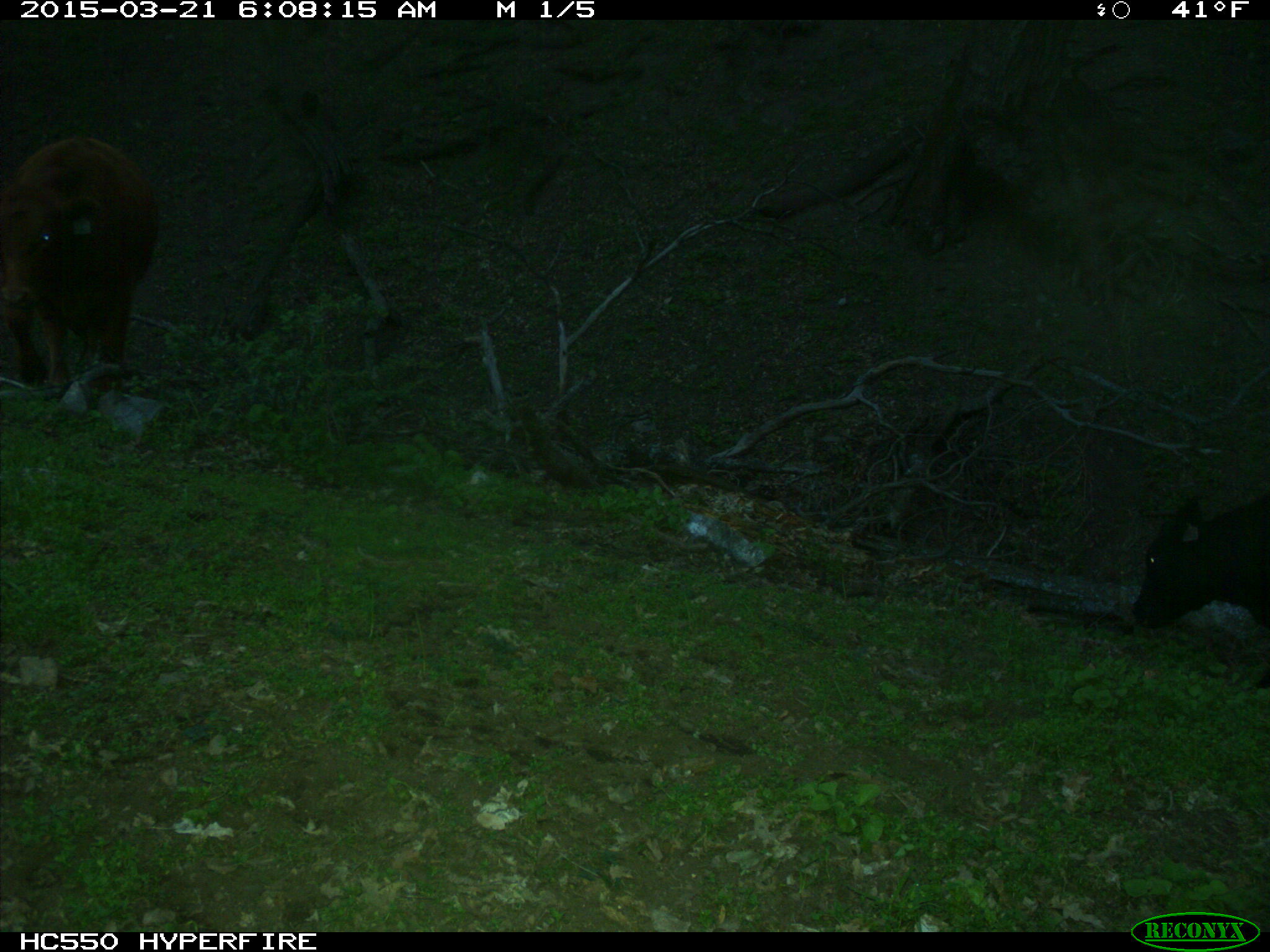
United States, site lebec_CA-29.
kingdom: Animalia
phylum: Chordata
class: Mammalia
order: Artiodactyla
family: Bovidae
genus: Bos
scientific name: Bos taurus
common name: domestic cow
Bos taurus (domestic cow).